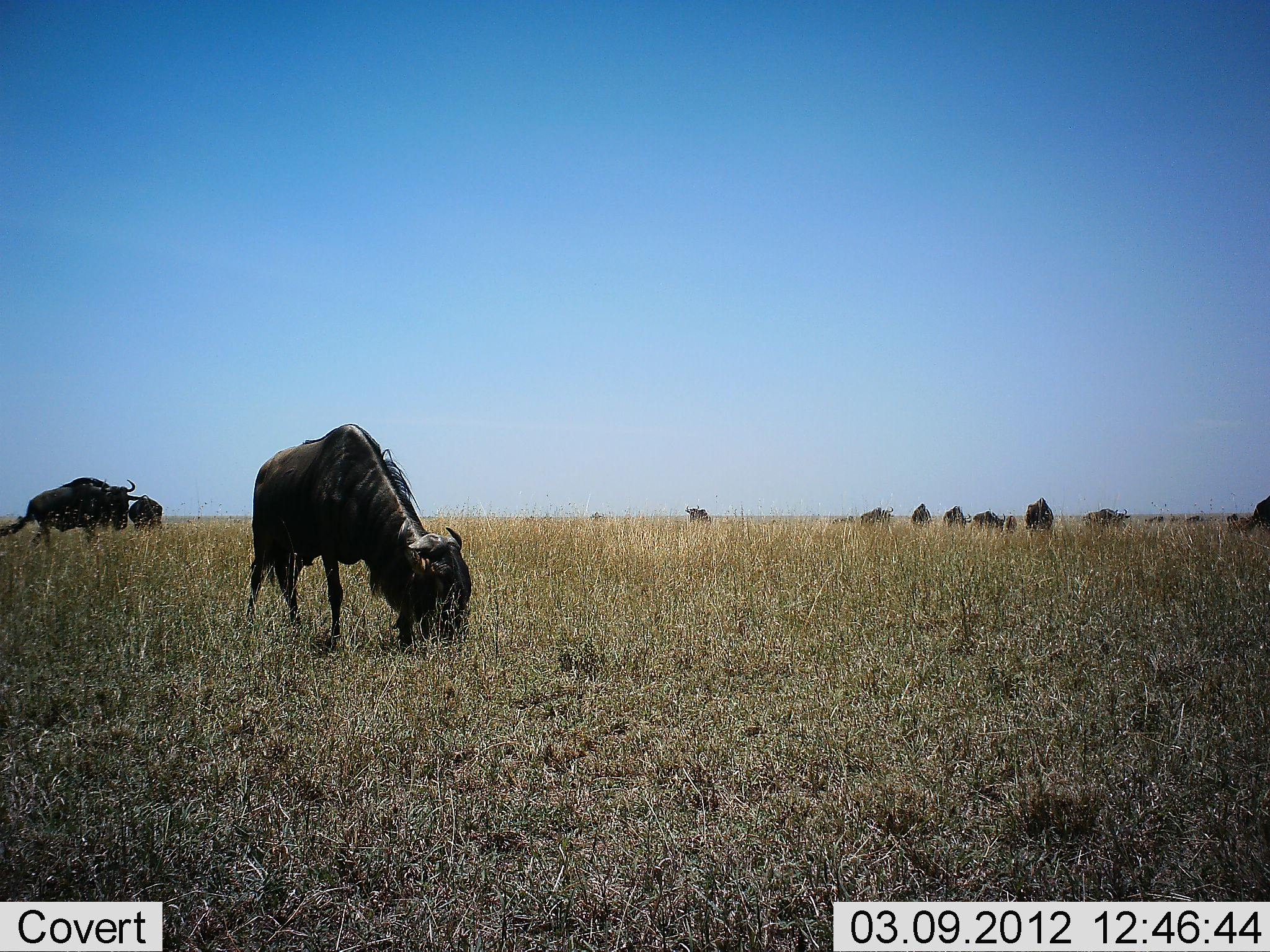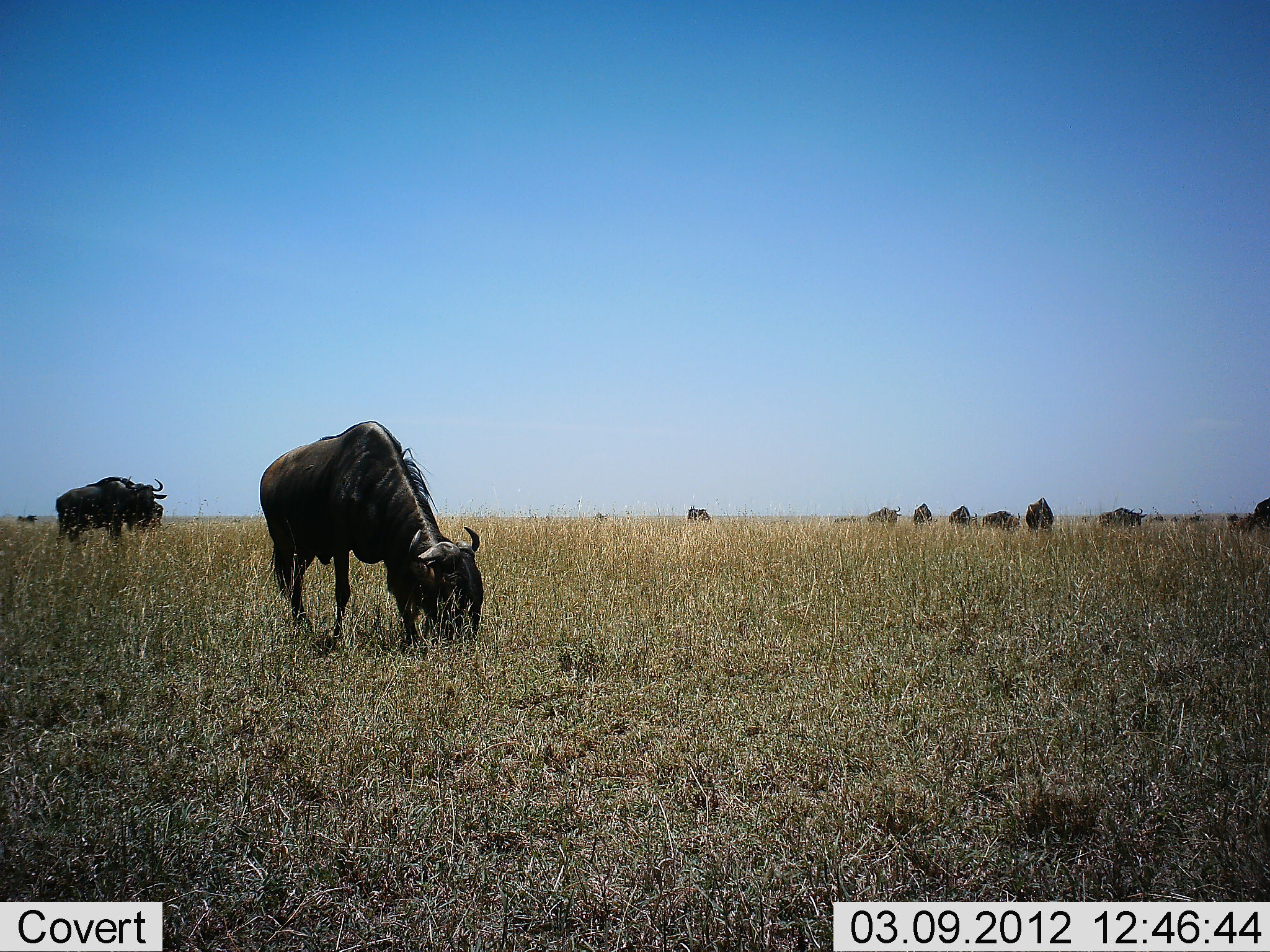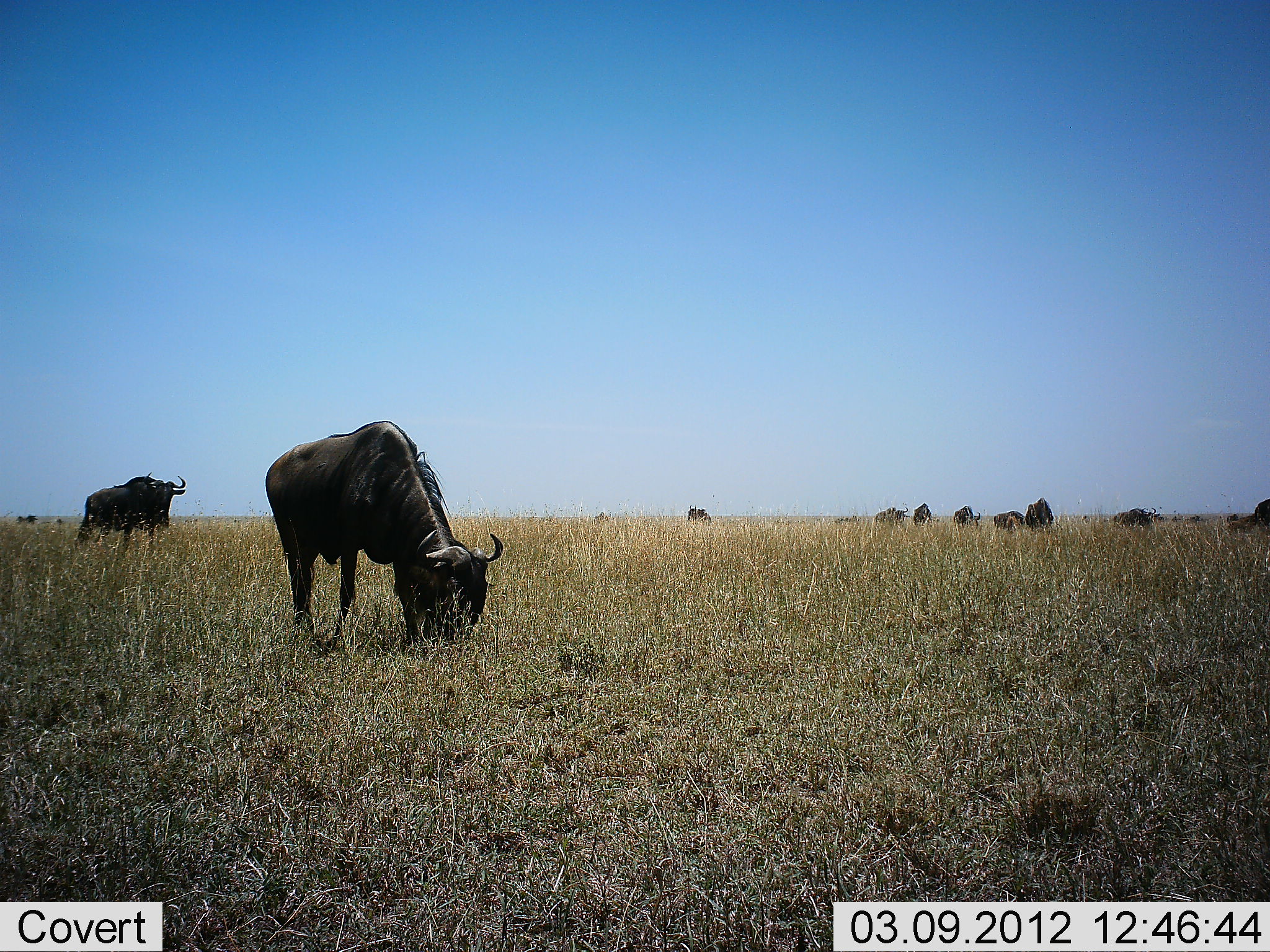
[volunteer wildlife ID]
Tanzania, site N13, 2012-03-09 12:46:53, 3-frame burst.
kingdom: Animalia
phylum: Chordata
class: Mammalia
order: Artiodactyla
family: Bovidae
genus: Connochaetes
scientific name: Connochaetes taurinus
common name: blue wildebeest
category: wildebeest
Wildebeest (blue wildebeest) (Connochaetes taurinus), count 11-50. Behavior (volunteer vote fractions): standing 23%, resting 0%, moving 38%, interacting 0%. Young present (vote fraction): 0%. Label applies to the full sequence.